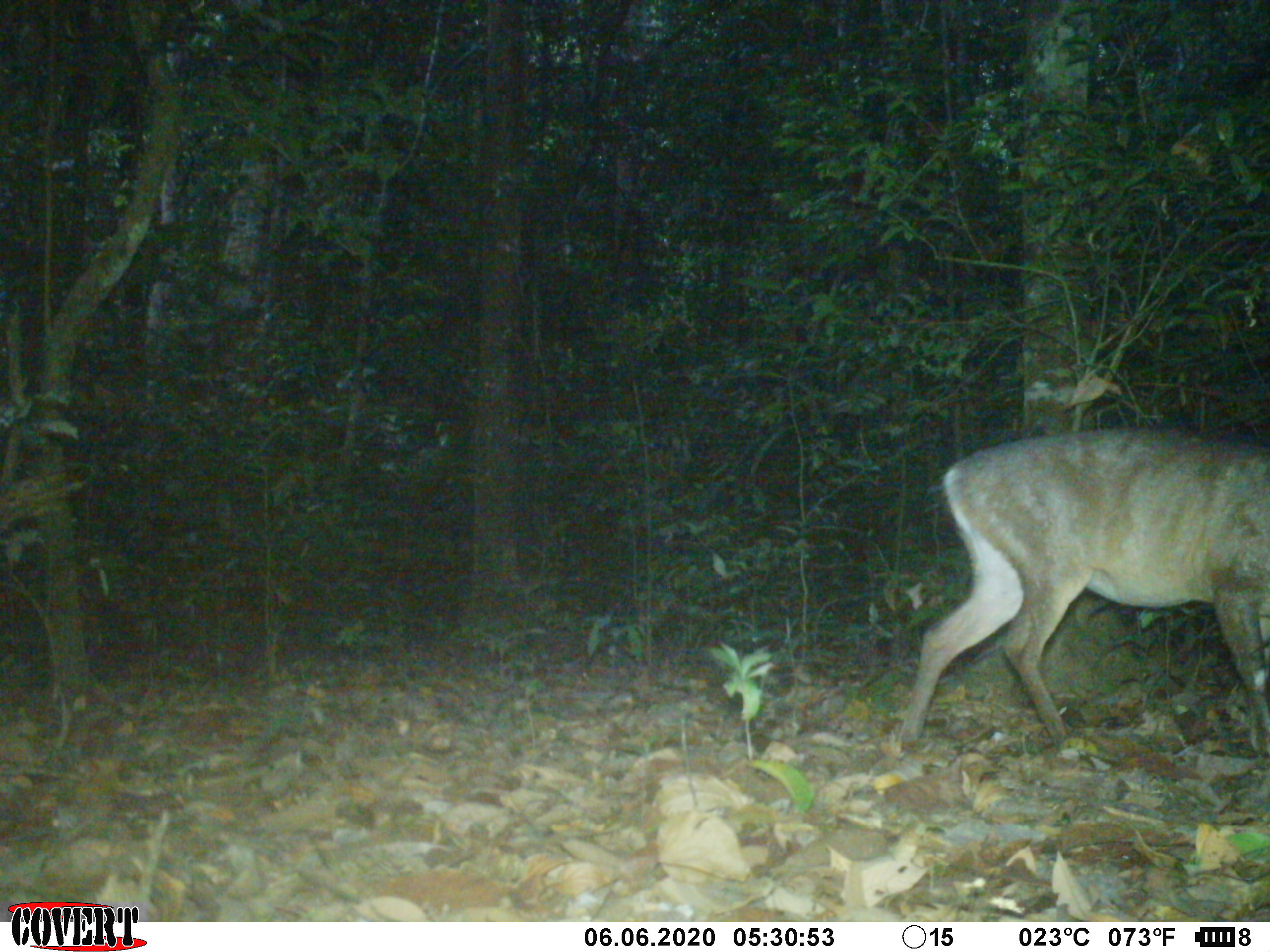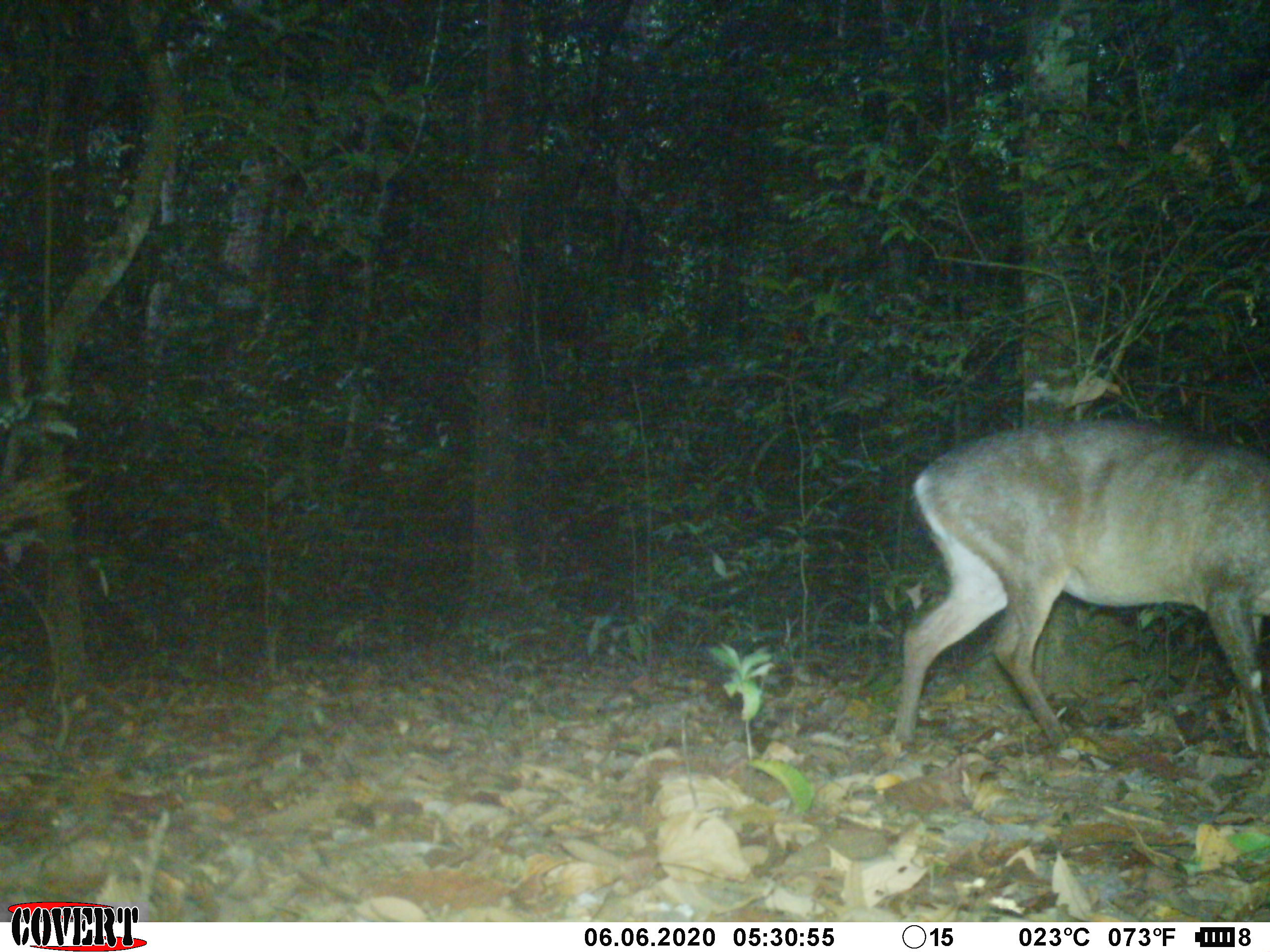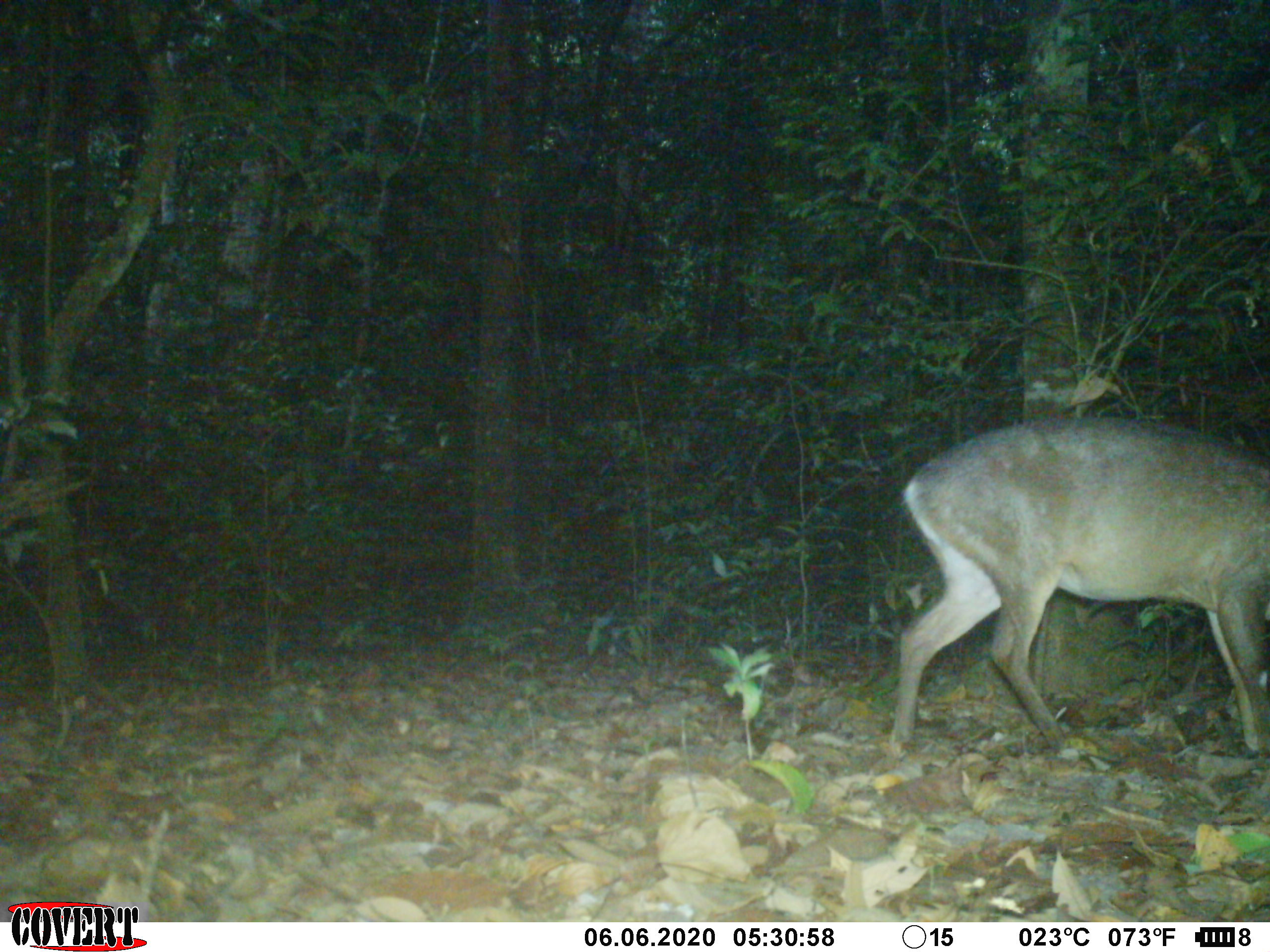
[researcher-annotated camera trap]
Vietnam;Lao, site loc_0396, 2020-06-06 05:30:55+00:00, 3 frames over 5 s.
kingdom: Animalia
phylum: Chordata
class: Mammalia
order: Artiodactyla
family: Cervidae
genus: Muntiacus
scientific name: Muntiacus vuquangensis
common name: large-antlered muntjac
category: large antlered muntjac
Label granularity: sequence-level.